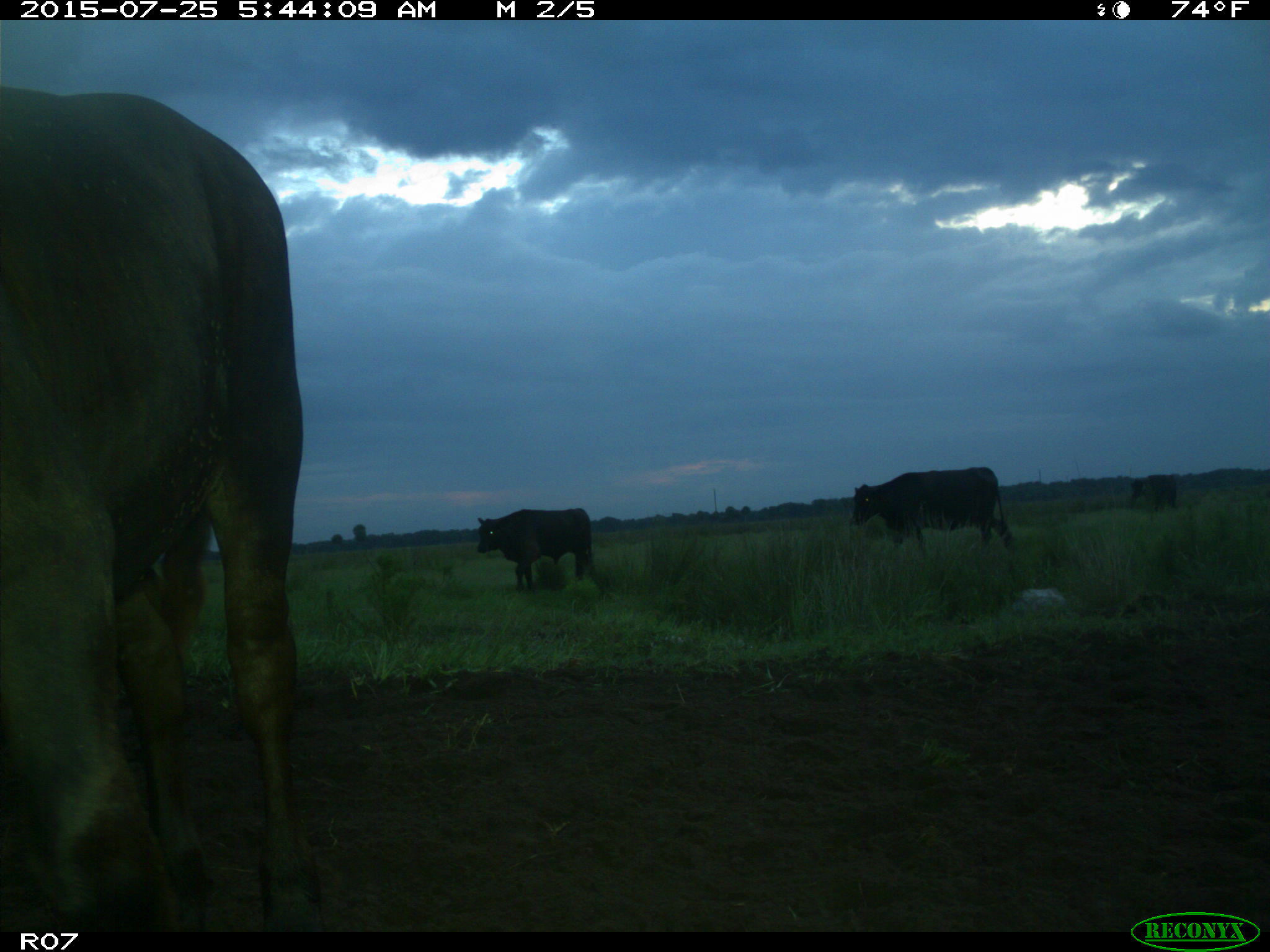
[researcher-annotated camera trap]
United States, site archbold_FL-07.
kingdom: Animalia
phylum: Chordata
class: Mammalia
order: Artiodactyla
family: Bovidae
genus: Bos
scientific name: Bos taurus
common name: domestic cow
Bos taurus (domestic cow).